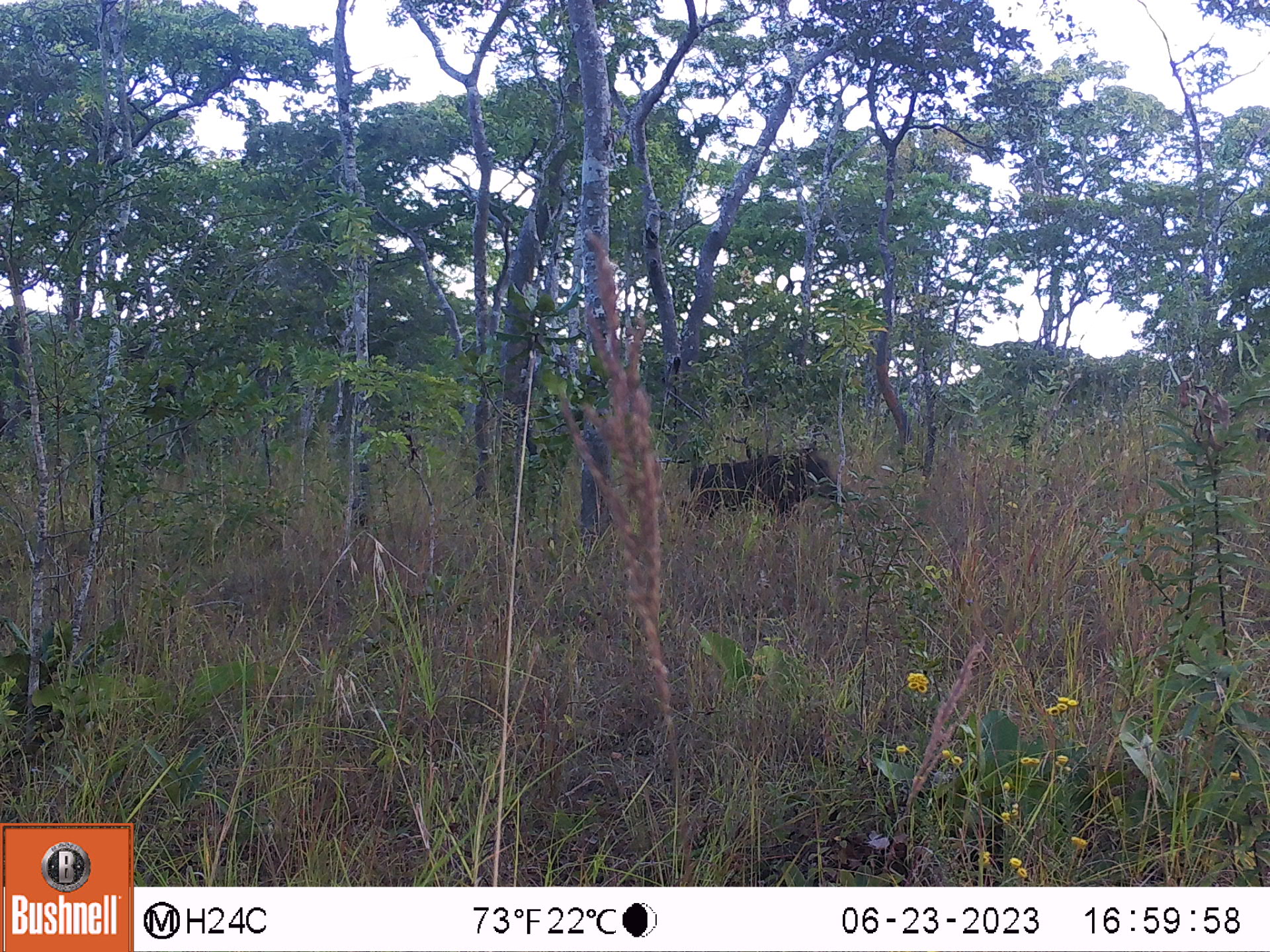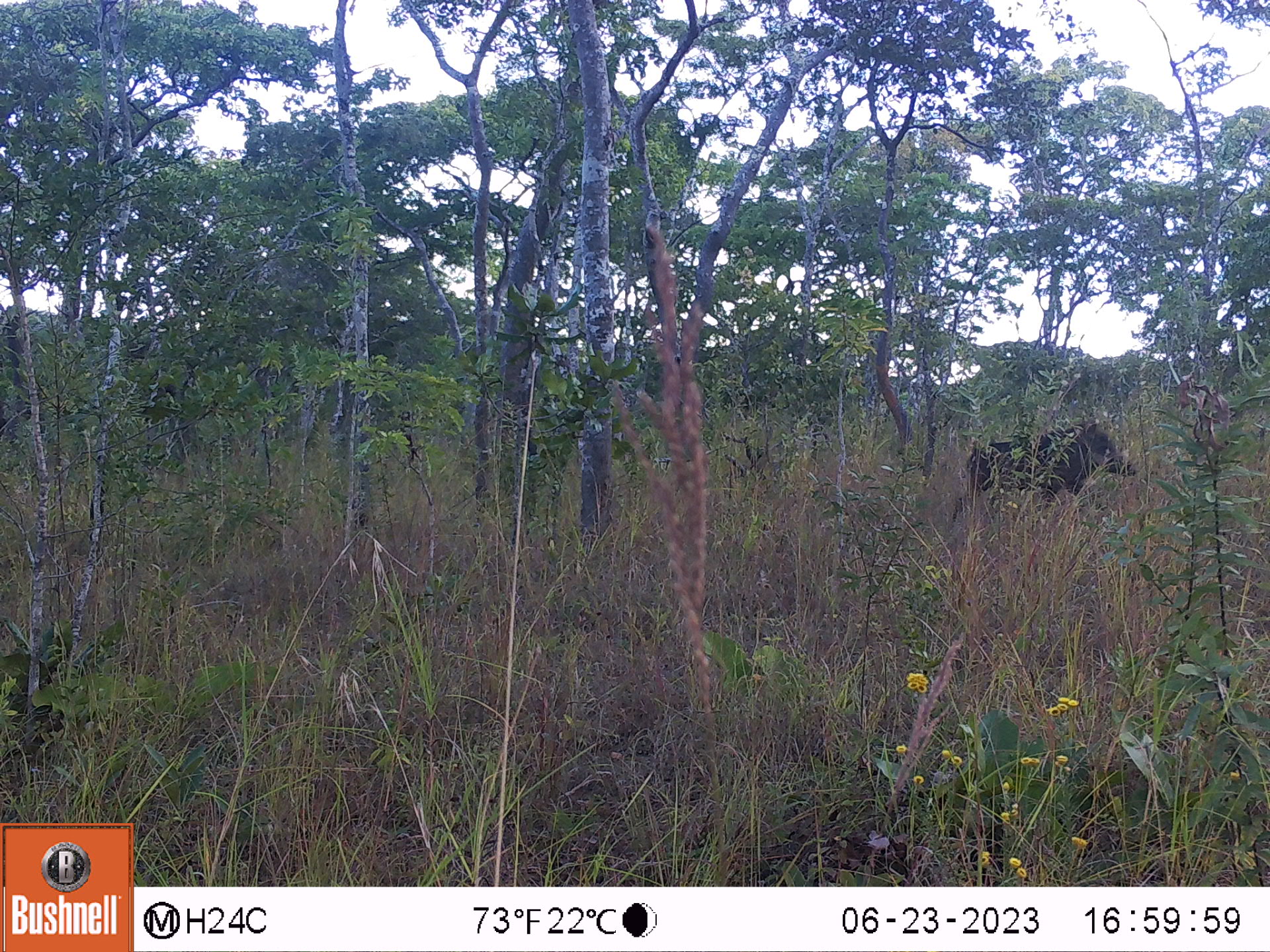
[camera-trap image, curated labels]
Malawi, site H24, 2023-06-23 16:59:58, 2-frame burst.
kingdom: Animalia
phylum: Chordata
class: Mammalia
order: Artiodactyla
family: Suidae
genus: Phacochoerus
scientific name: Phacochoerus africanus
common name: common warthog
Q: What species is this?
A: Common warthog (Phacochoerus africanus).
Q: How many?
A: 1.